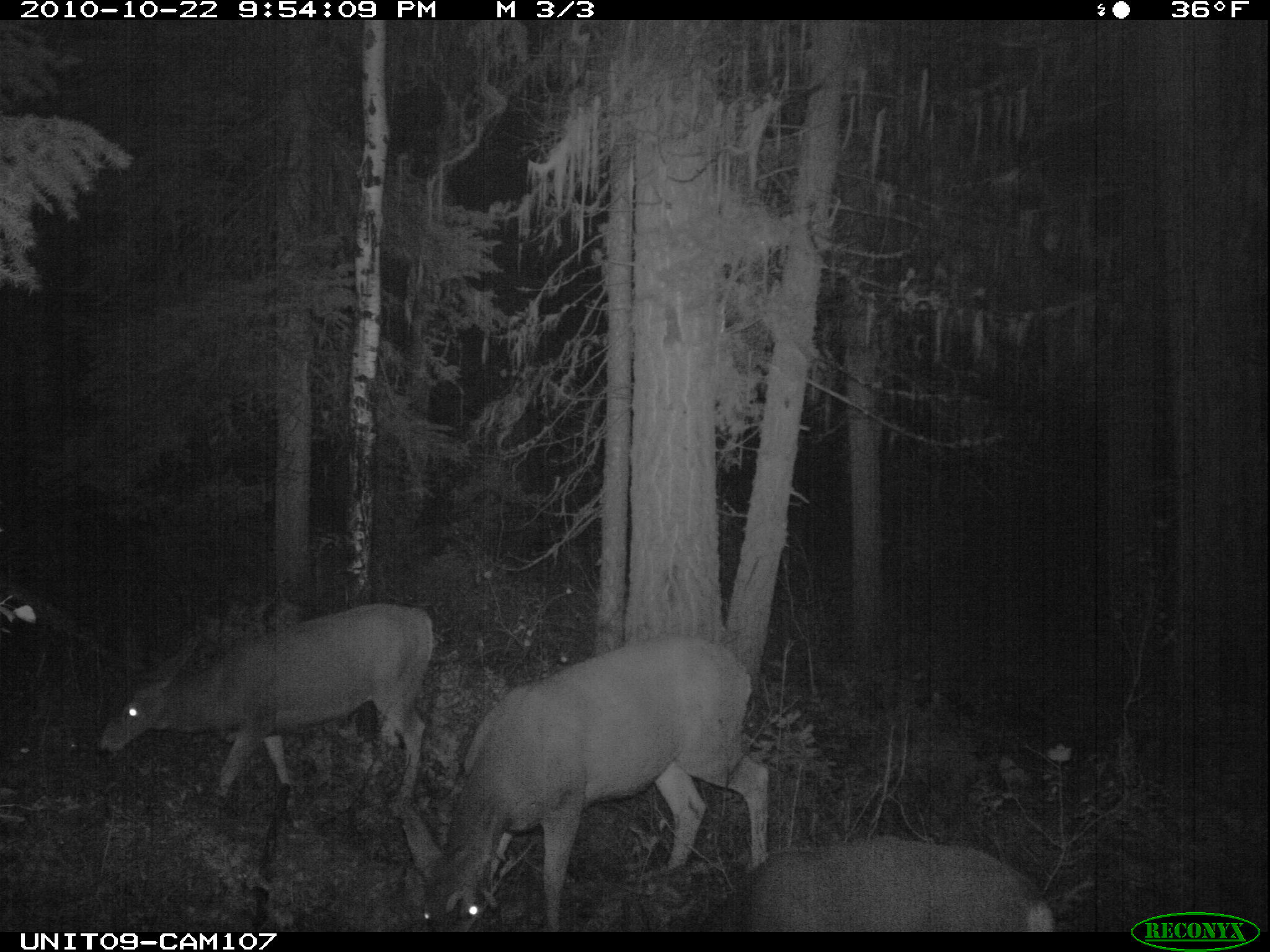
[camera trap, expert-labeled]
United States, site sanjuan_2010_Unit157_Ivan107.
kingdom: Animalia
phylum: Chordata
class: Mammalia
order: Artiodactyla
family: Cervidae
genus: Odocoileus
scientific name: Odocoileus hemionus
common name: mule deer